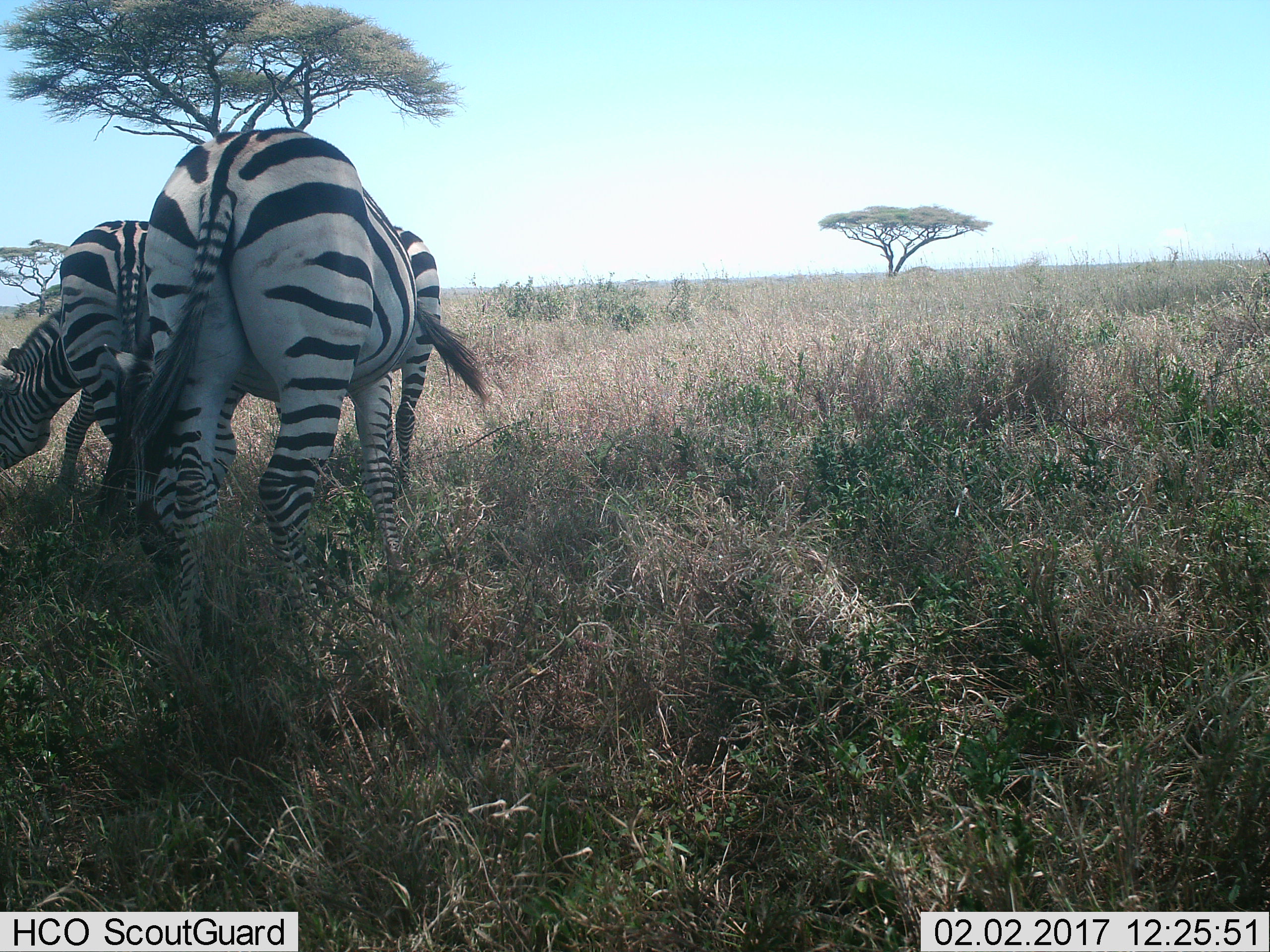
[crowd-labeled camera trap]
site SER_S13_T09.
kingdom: Animalia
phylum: Chordata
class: Mammalia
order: Perissodactyla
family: Equidae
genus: Equus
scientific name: Equus quagga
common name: plains zebra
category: zebraplains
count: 2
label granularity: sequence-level